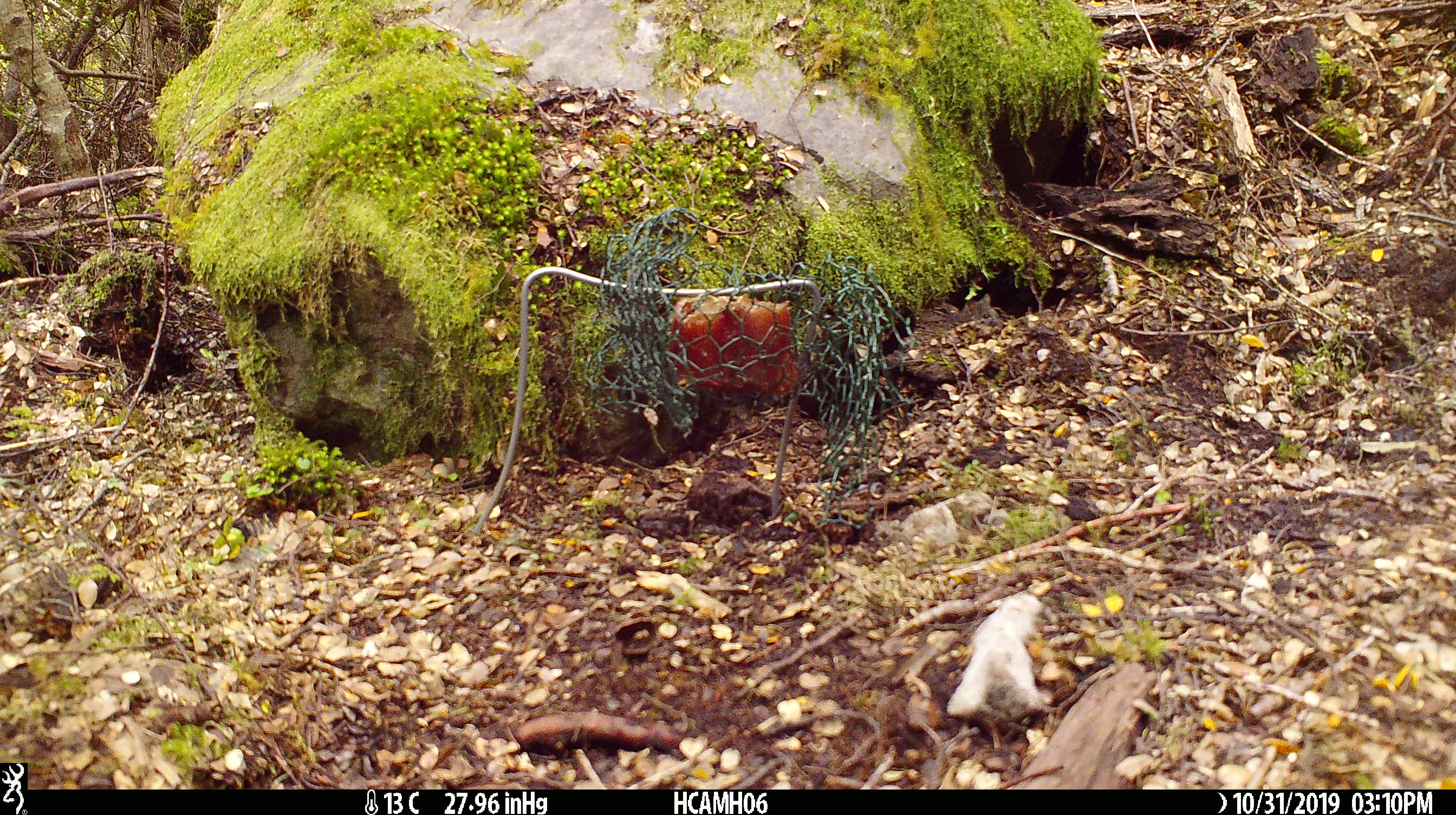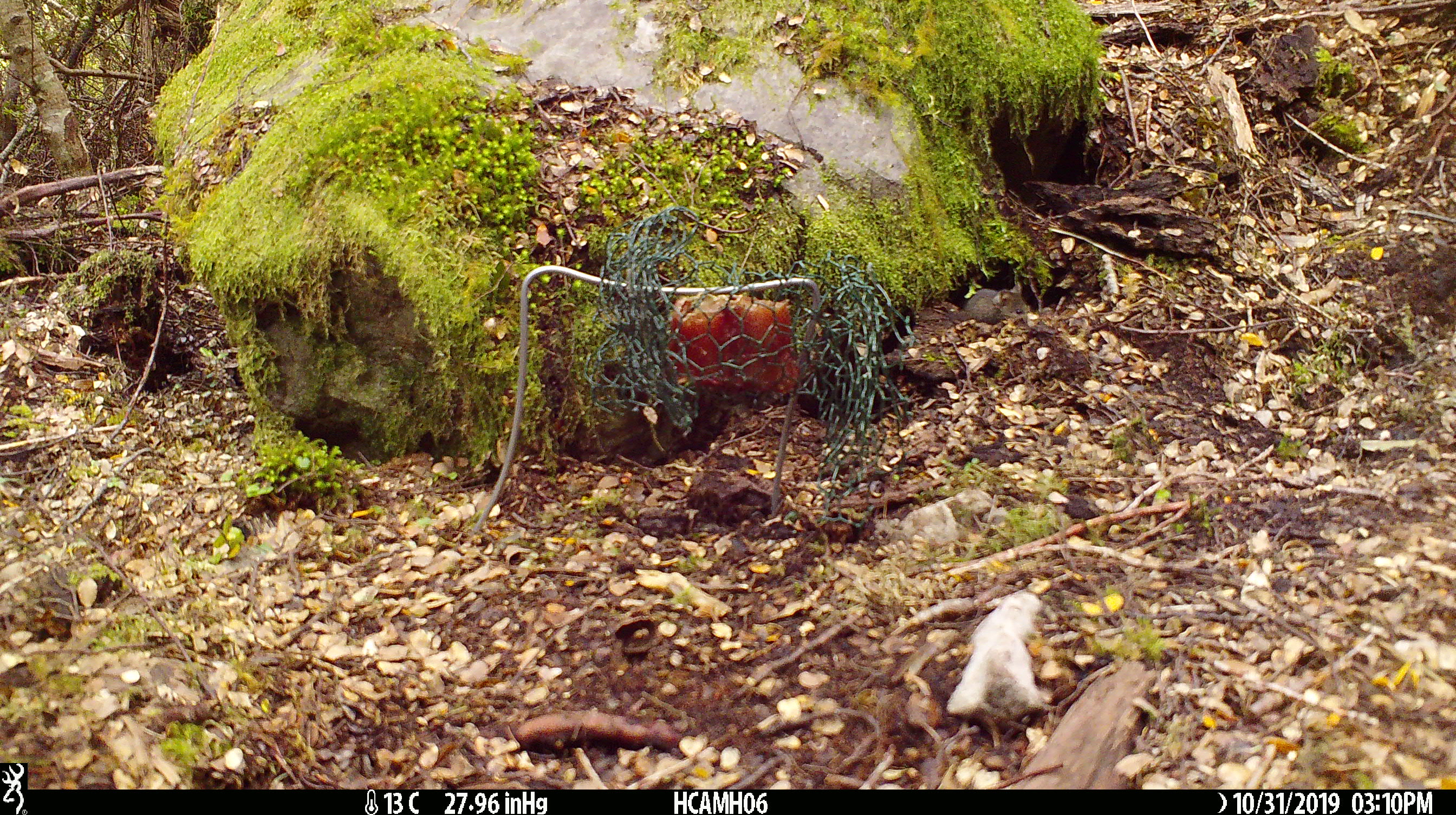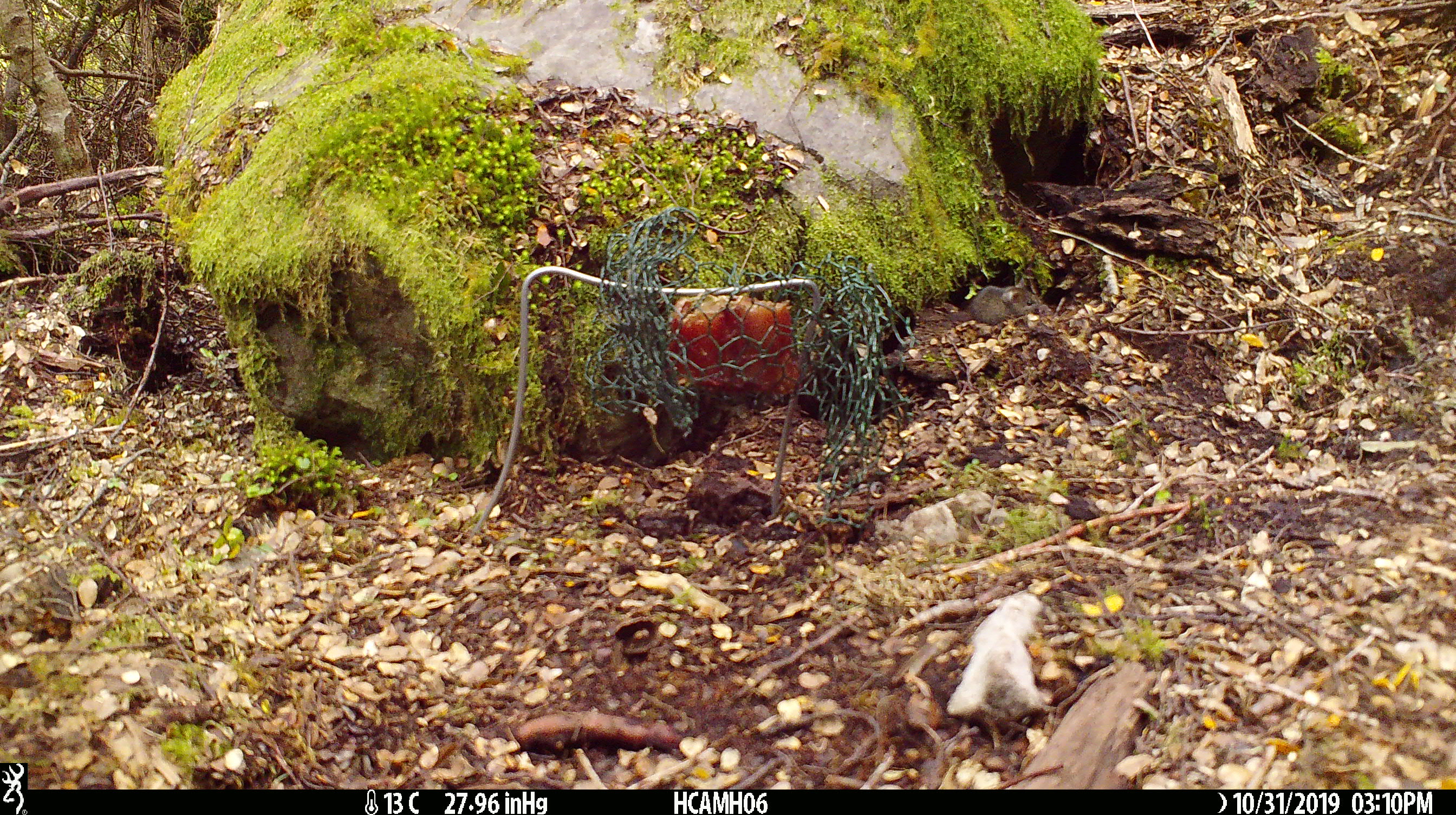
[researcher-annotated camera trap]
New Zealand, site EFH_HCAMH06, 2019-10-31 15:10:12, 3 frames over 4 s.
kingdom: Animalia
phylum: Chordata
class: Mammalia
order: Rodentia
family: Muridae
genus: Mus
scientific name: Mus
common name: mouse